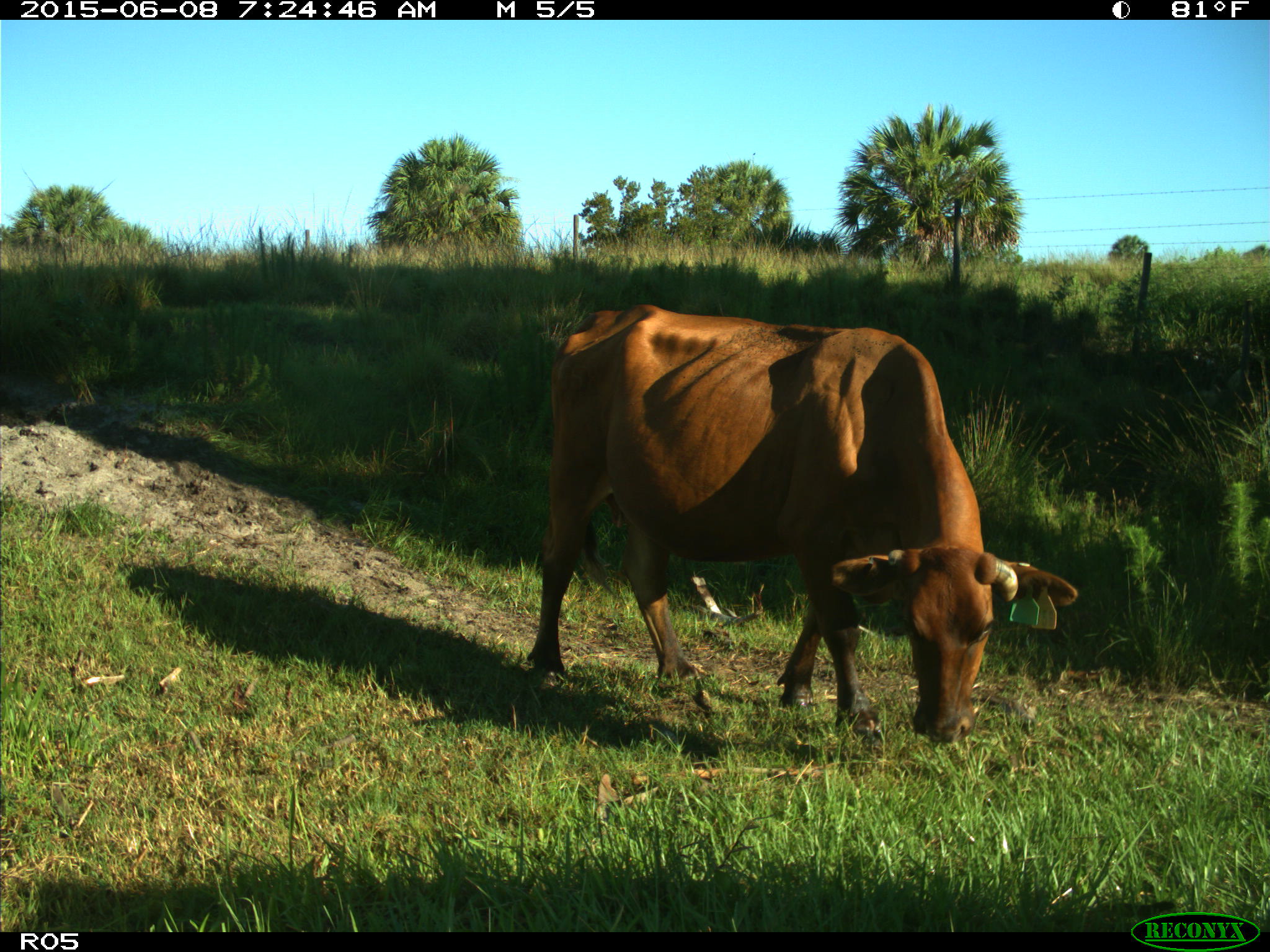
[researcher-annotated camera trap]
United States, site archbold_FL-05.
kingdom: Animalia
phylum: Chordata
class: Mammalia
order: Artiodactyla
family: Bovidae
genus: Bos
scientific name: Bos taurus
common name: domestic cow